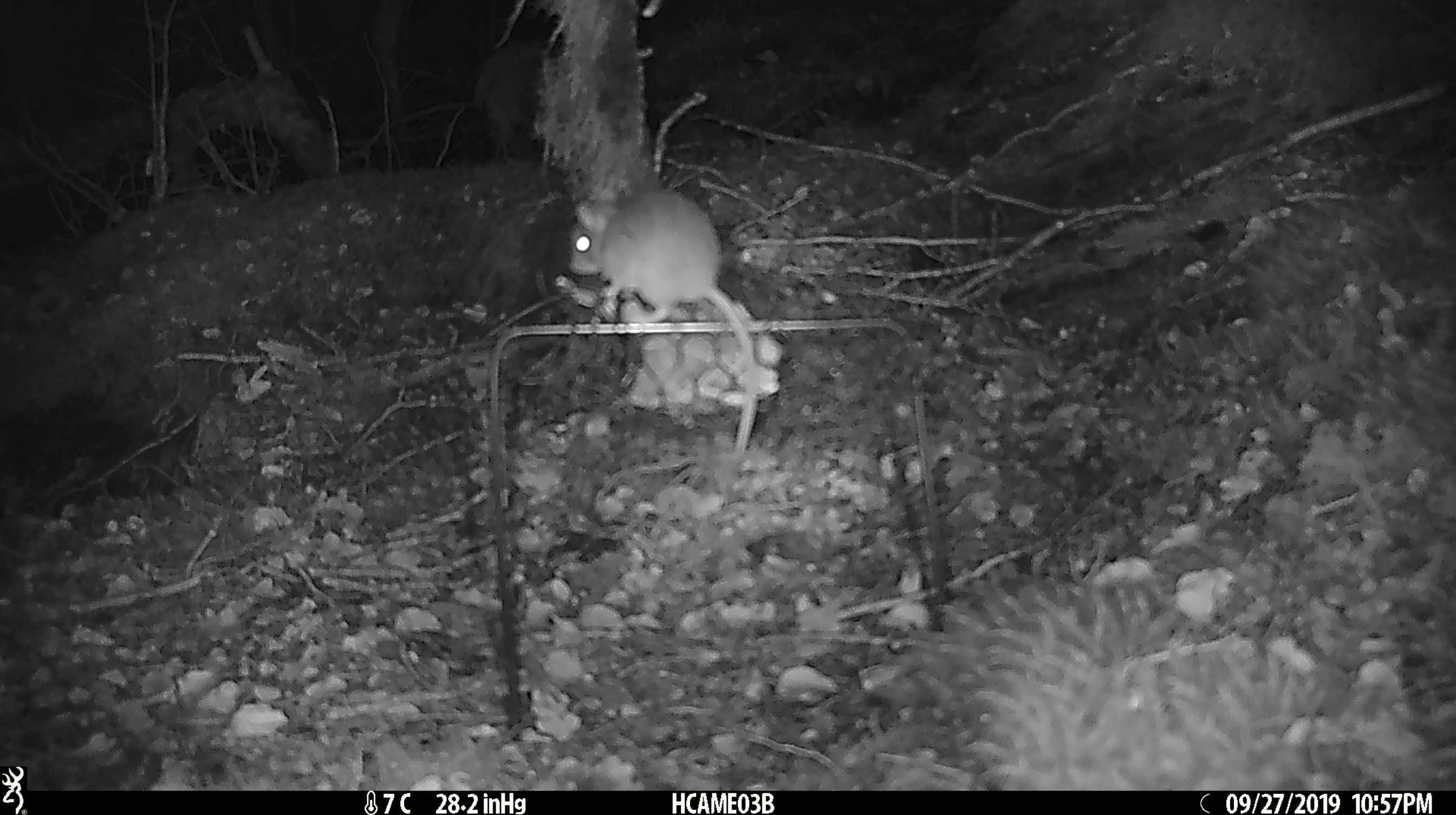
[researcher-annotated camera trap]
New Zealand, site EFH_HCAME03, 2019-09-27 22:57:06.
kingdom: Animalia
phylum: Chordata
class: Mammalia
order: Rodentia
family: Muridae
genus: Mus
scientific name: Mus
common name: mouse